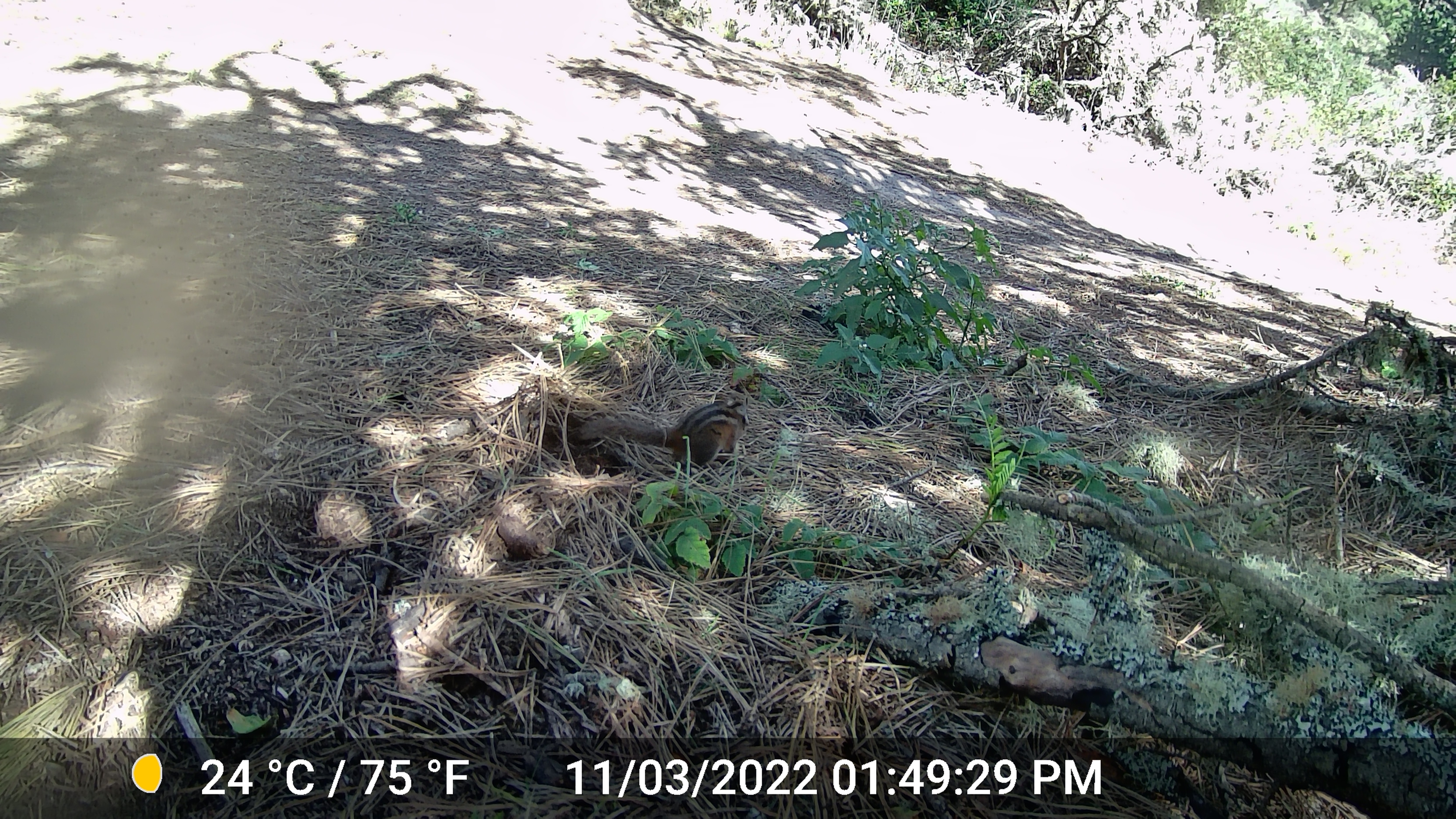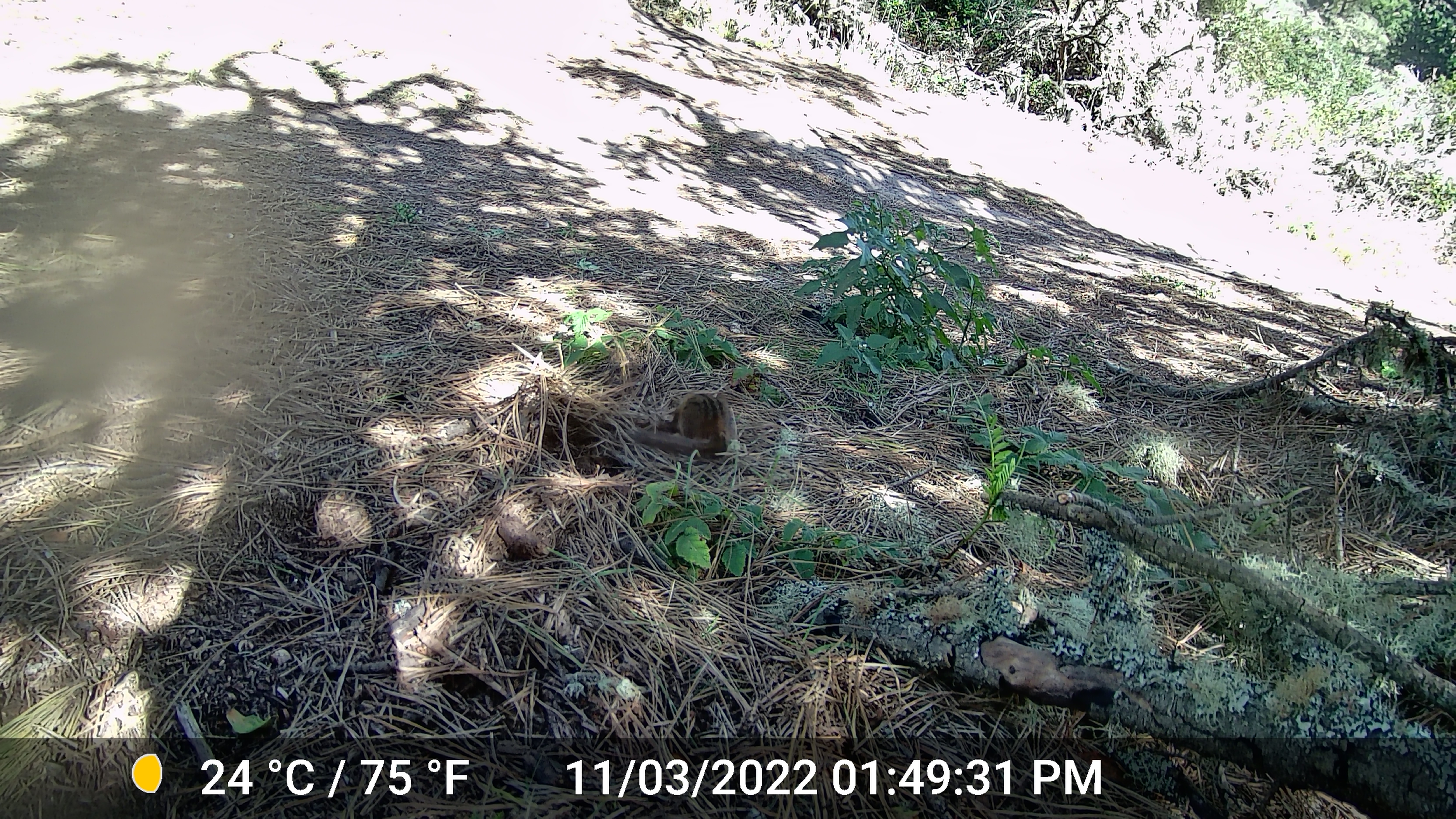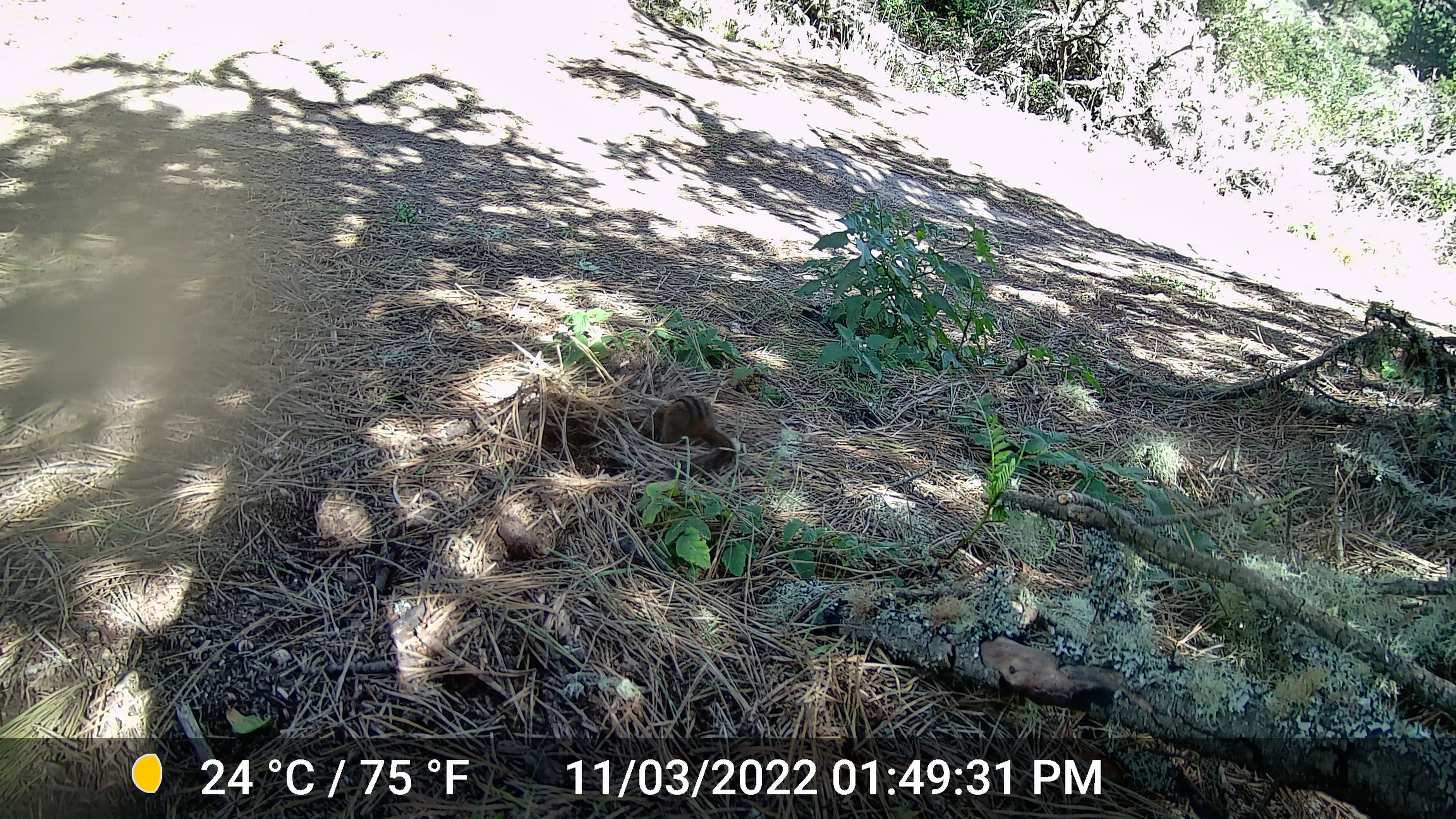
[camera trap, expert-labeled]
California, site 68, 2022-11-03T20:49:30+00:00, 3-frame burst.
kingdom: Animalia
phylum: Chordata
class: Mammalia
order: Rodentia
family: Sciuridae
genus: Neotamias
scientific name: Neotamias merriami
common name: merriam's chipmunk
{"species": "merriam's chipmunk (Neotamias merriami)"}